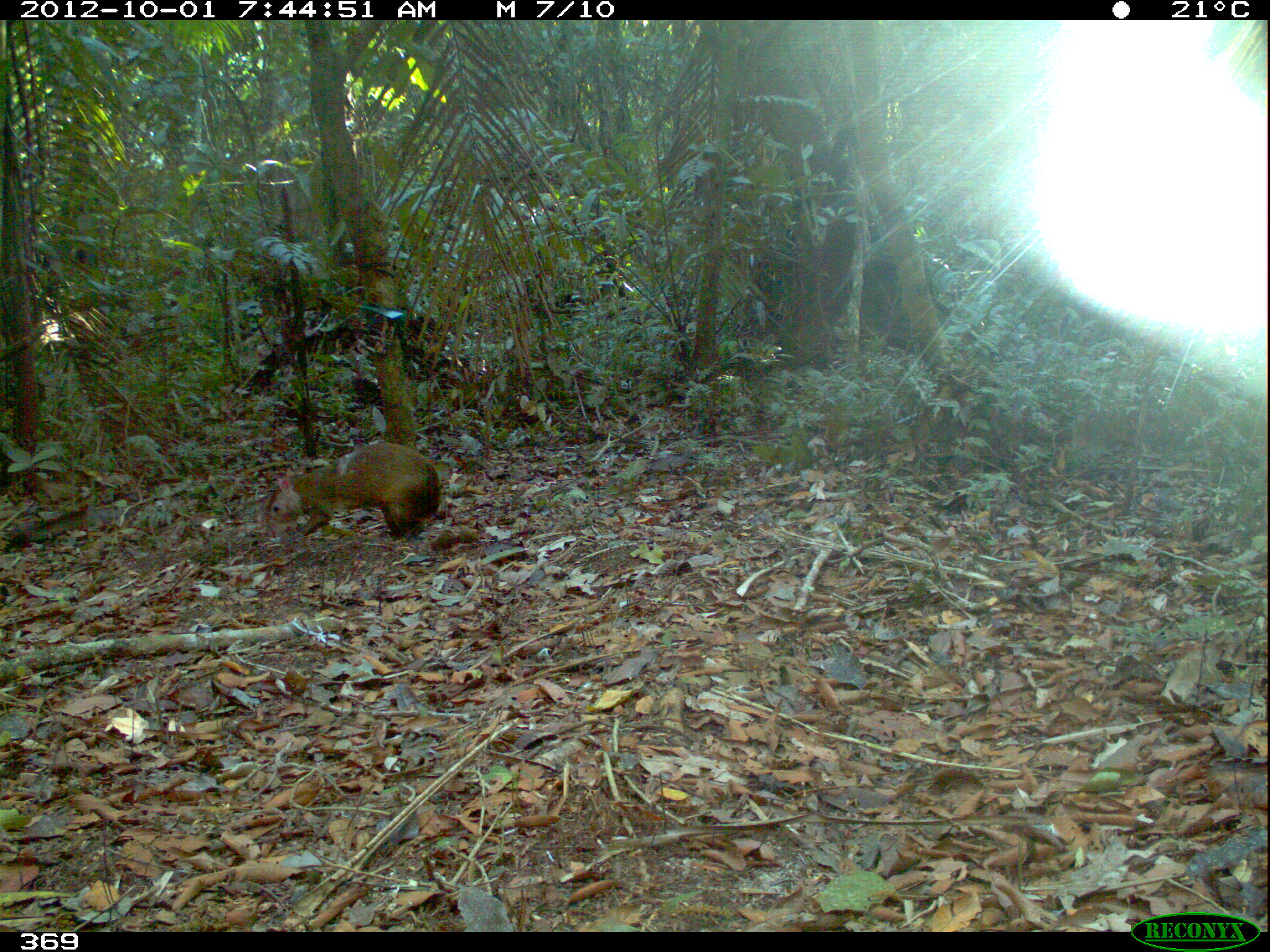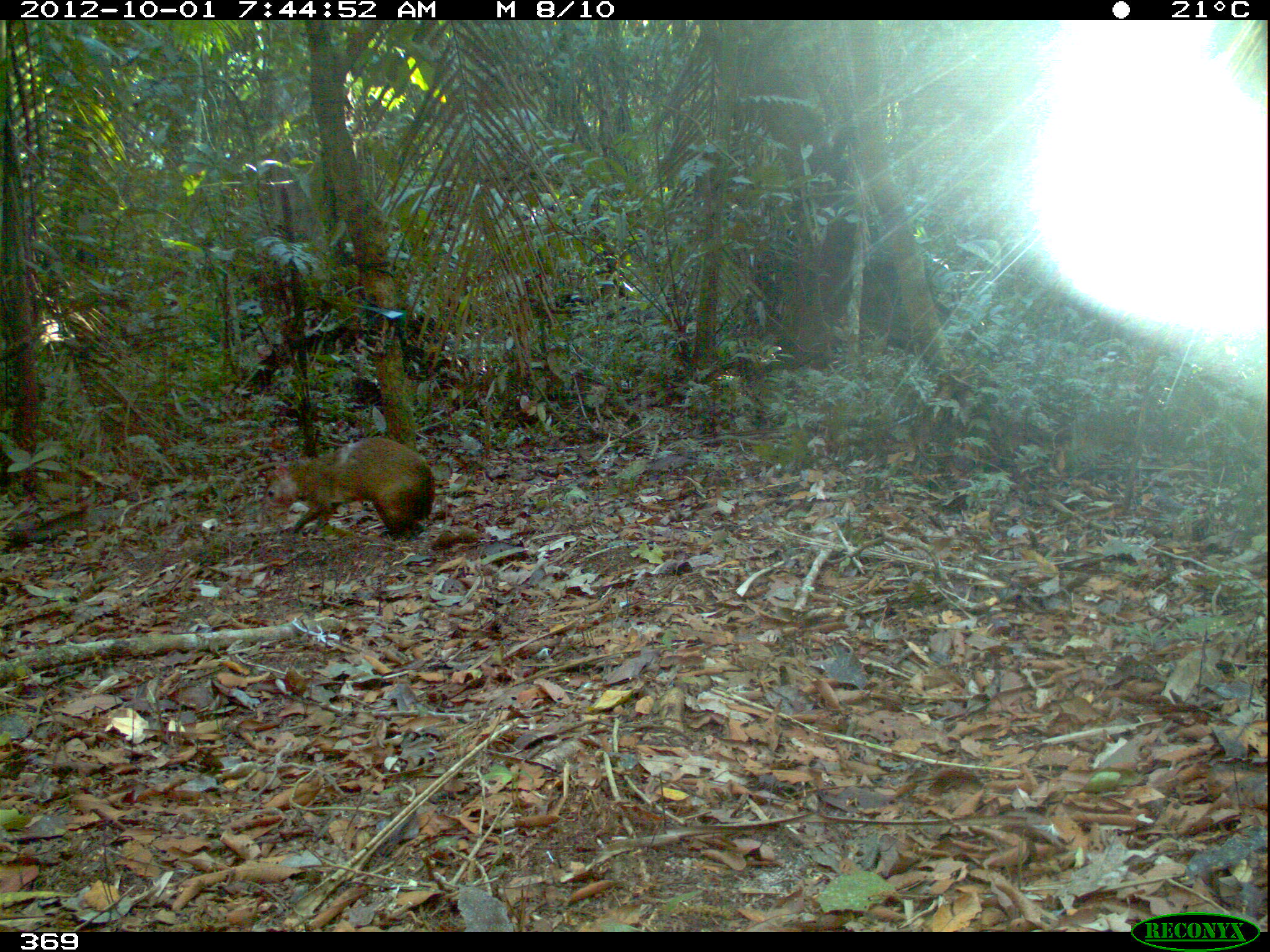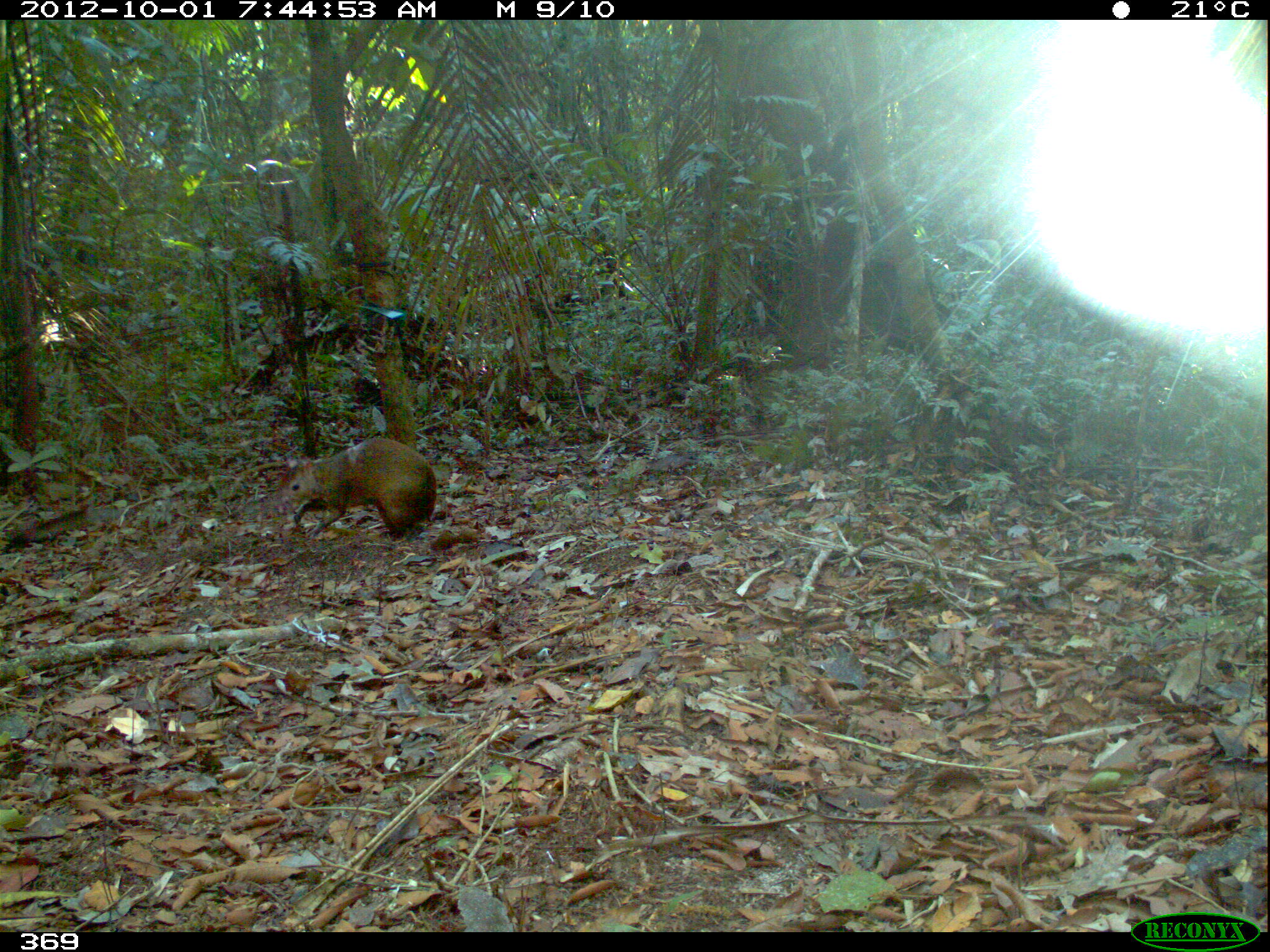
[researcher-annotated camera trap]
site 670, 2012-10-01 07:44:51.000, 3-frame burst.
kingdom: Animalia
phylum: Chordata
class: Mammalia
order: Rodentia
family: Dasyproctidae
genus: Dasyprocta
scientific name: Dasyprocta punctata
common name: central american agouti